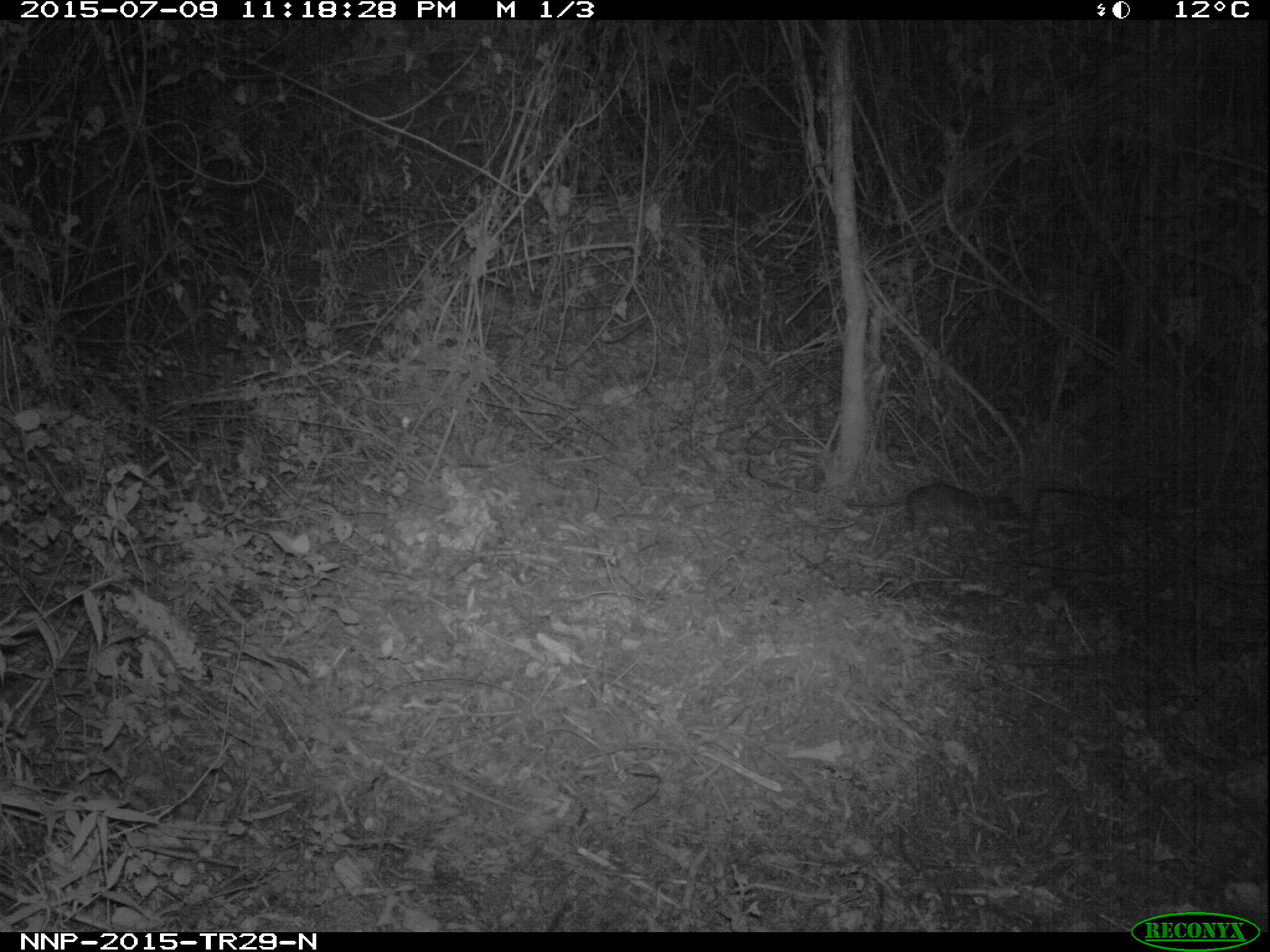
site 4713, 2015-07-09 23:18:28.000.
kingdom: Animalia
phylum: Chordata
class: Mammalia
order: Rodentia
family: Nesomyidae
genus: Cricetomys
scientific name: Cricetomys gambianus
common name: african giant pouched rat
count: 1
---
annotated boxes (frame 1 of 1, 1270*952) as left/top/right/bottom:
cricetomys gambianus: 846/478/1030/540